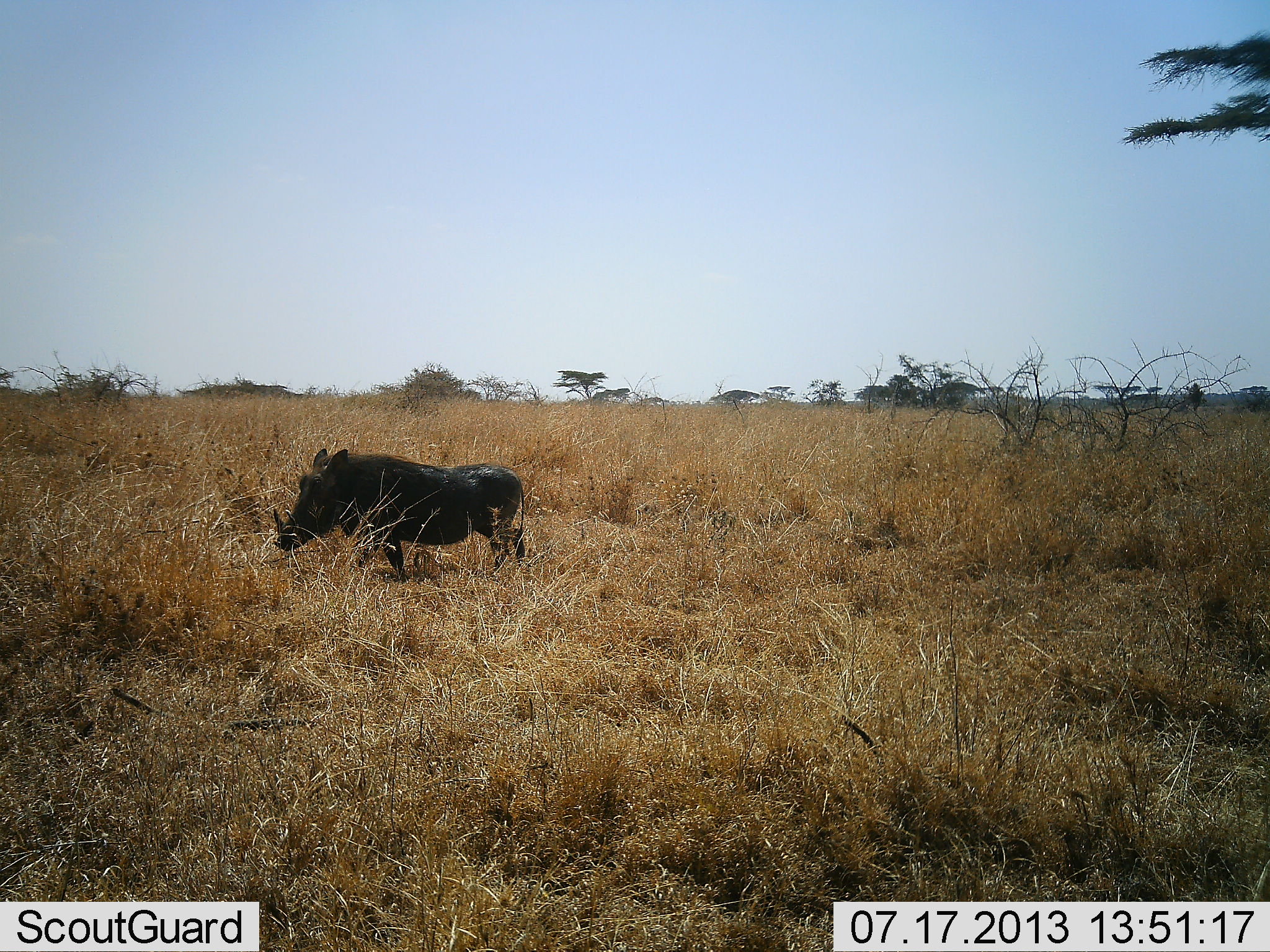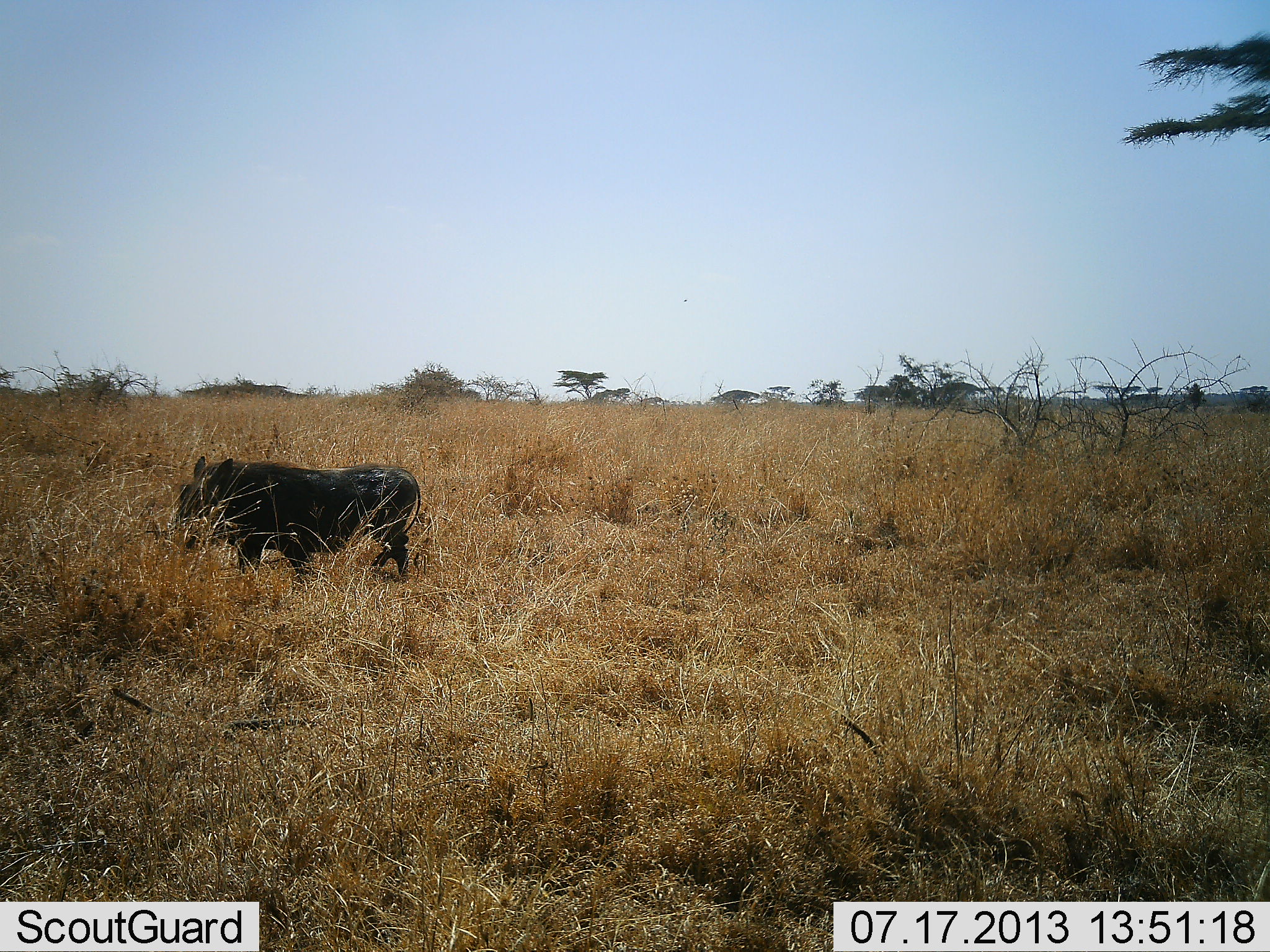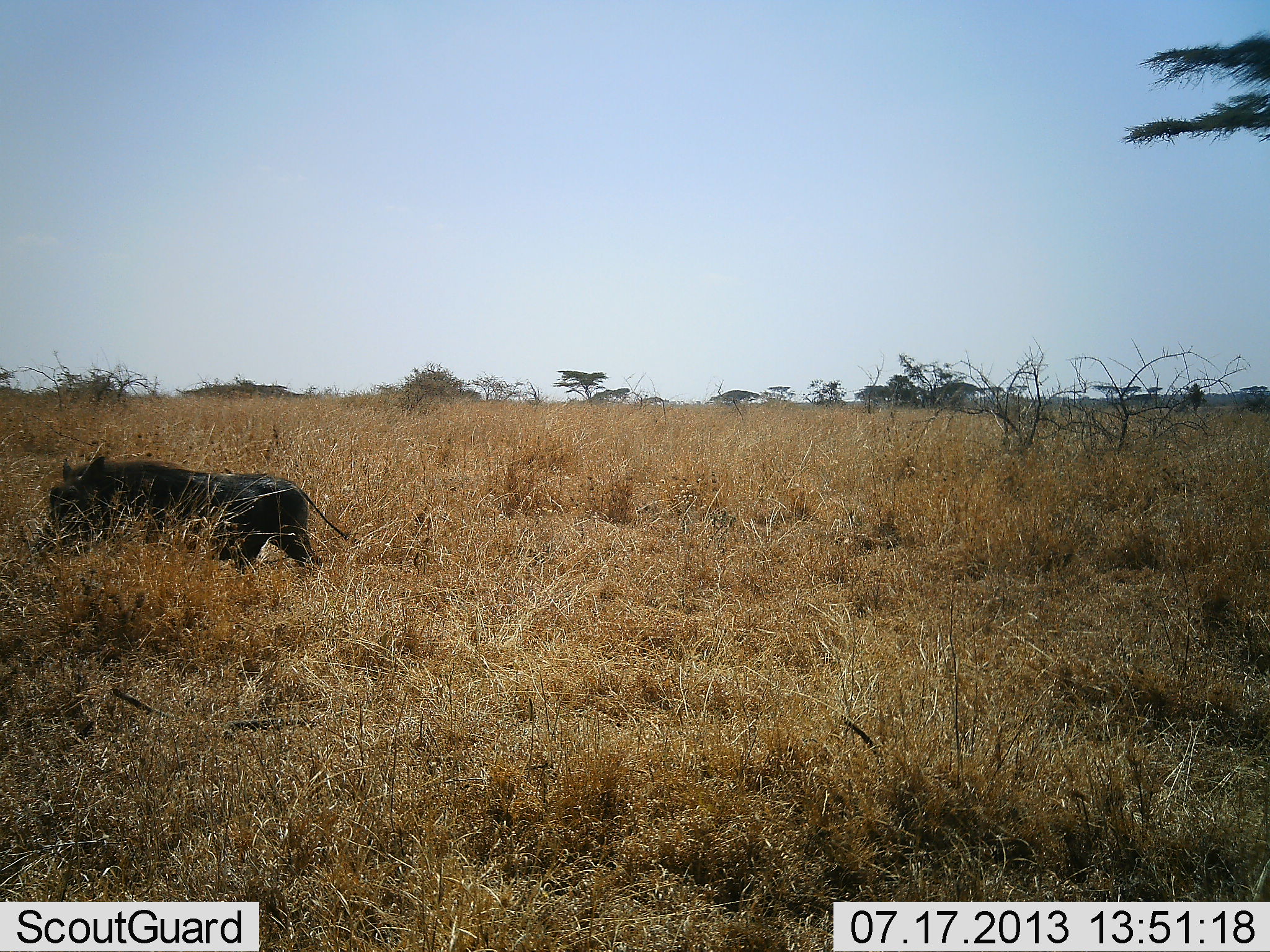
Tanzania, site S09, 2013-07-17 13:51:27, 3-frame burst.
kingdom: Animalia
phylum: Chordata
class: Mammalia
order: Artiodactyla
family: Suidae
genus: Phacochoerus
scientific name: Phacochoerus africanus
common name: warthog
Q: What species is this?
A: Warthog (Phacochoerus africanus).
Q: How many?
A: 1.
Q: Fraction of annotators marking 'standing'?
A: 9%.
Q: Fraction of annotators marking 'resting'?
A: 0%.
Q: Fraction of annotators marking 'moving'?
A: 89%.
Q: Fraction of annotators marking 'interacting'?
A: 0%.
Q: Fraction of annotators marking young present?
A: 0%.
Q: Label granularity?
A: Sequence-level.